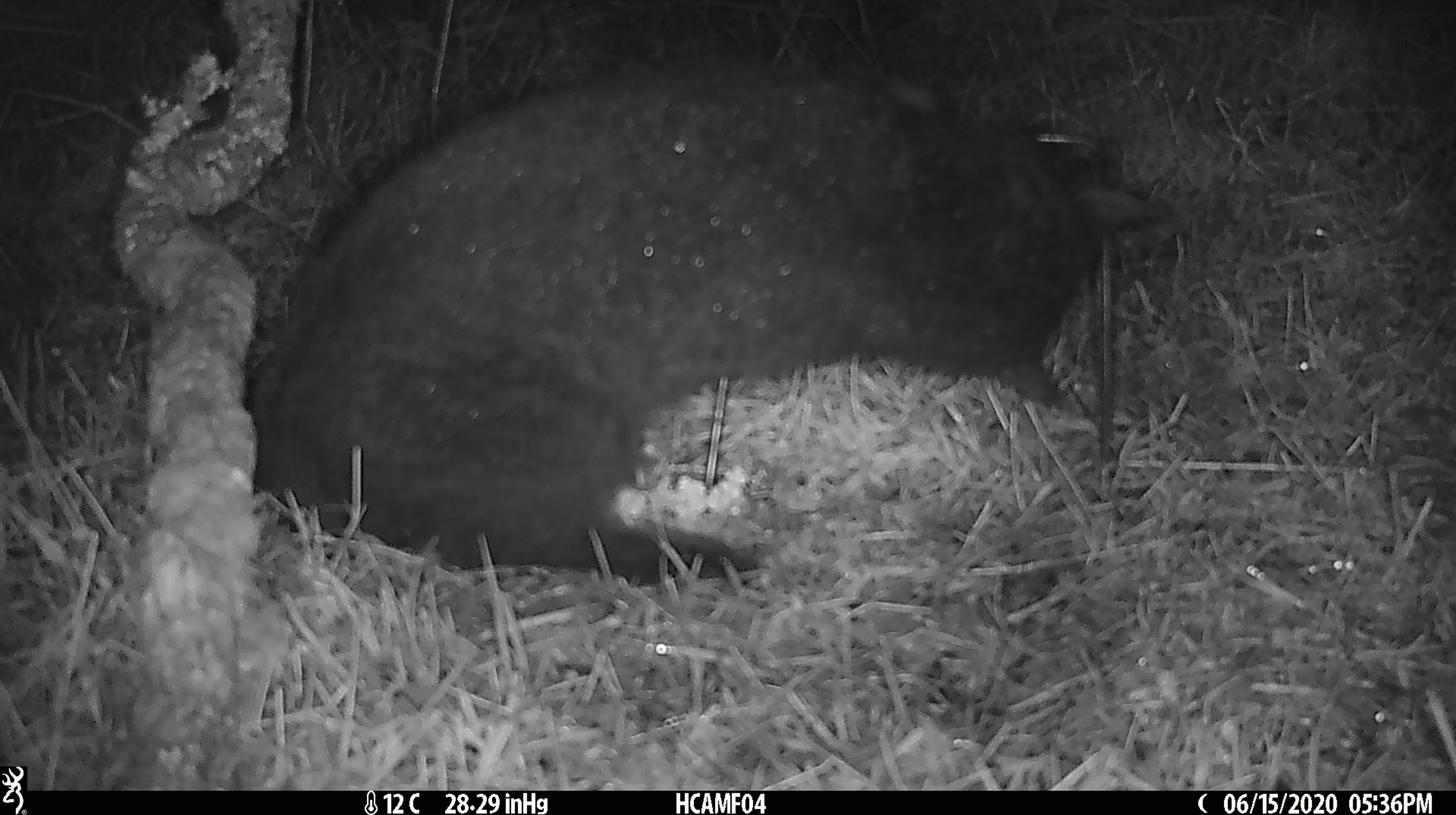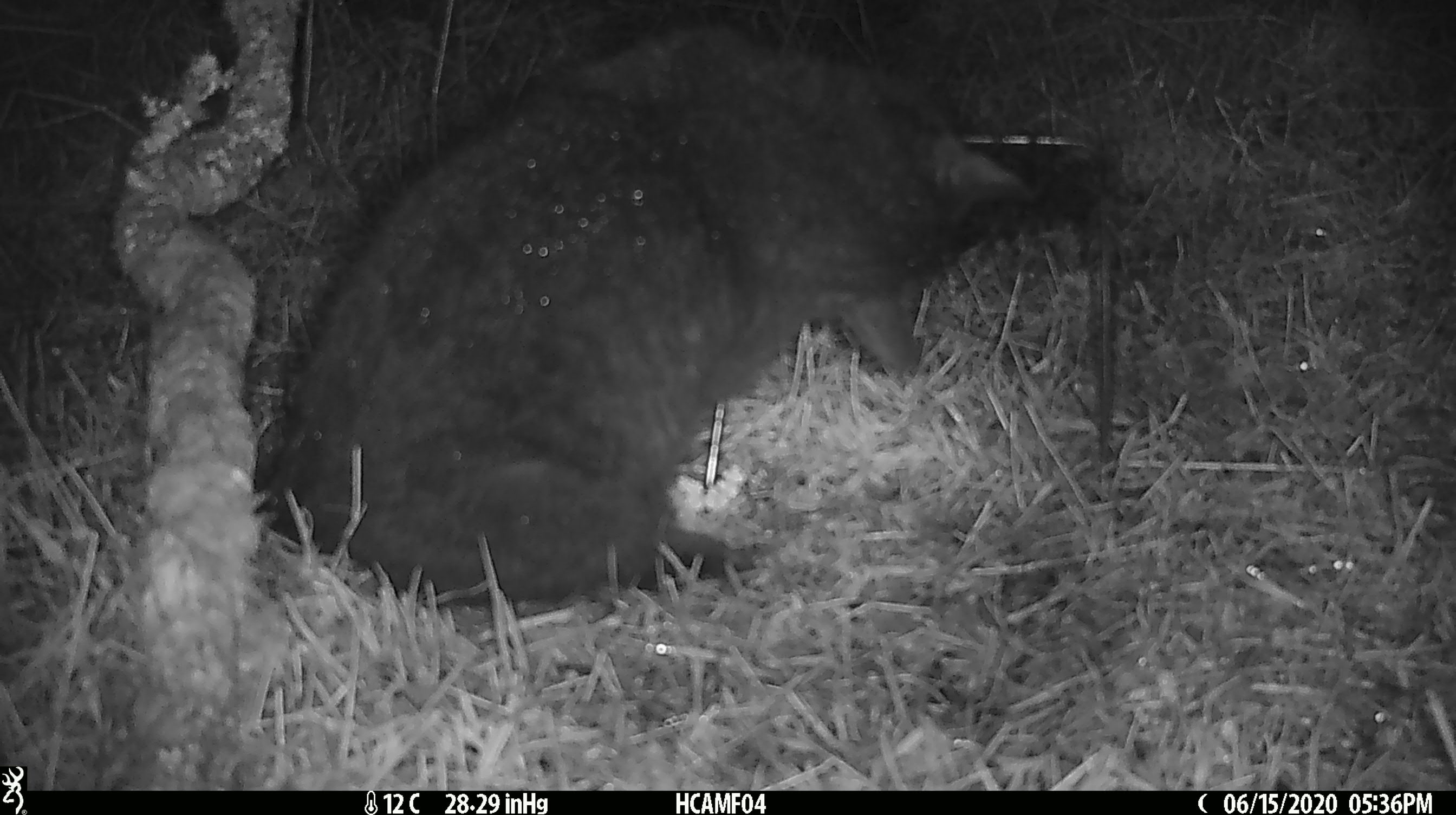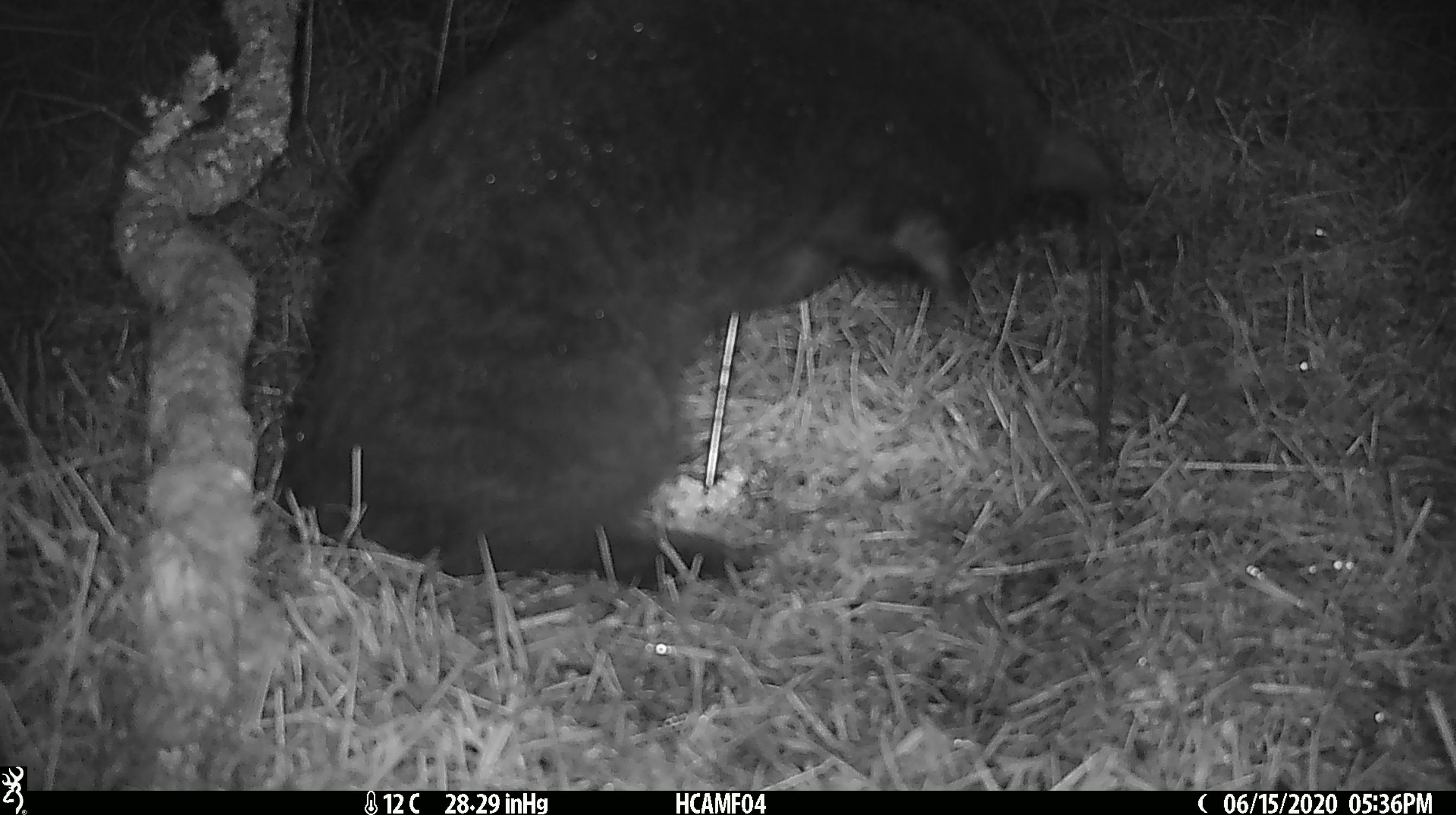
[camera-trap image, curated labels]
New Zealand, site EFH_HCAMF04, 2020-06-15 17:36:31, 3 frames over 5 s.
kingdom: Animalia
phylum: Chordata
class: Mammalia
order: Carnivora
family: Felidae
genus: Felis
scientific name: Felis catus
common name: domestic cat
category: cat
Cat (domestic cat) (Felis catus).